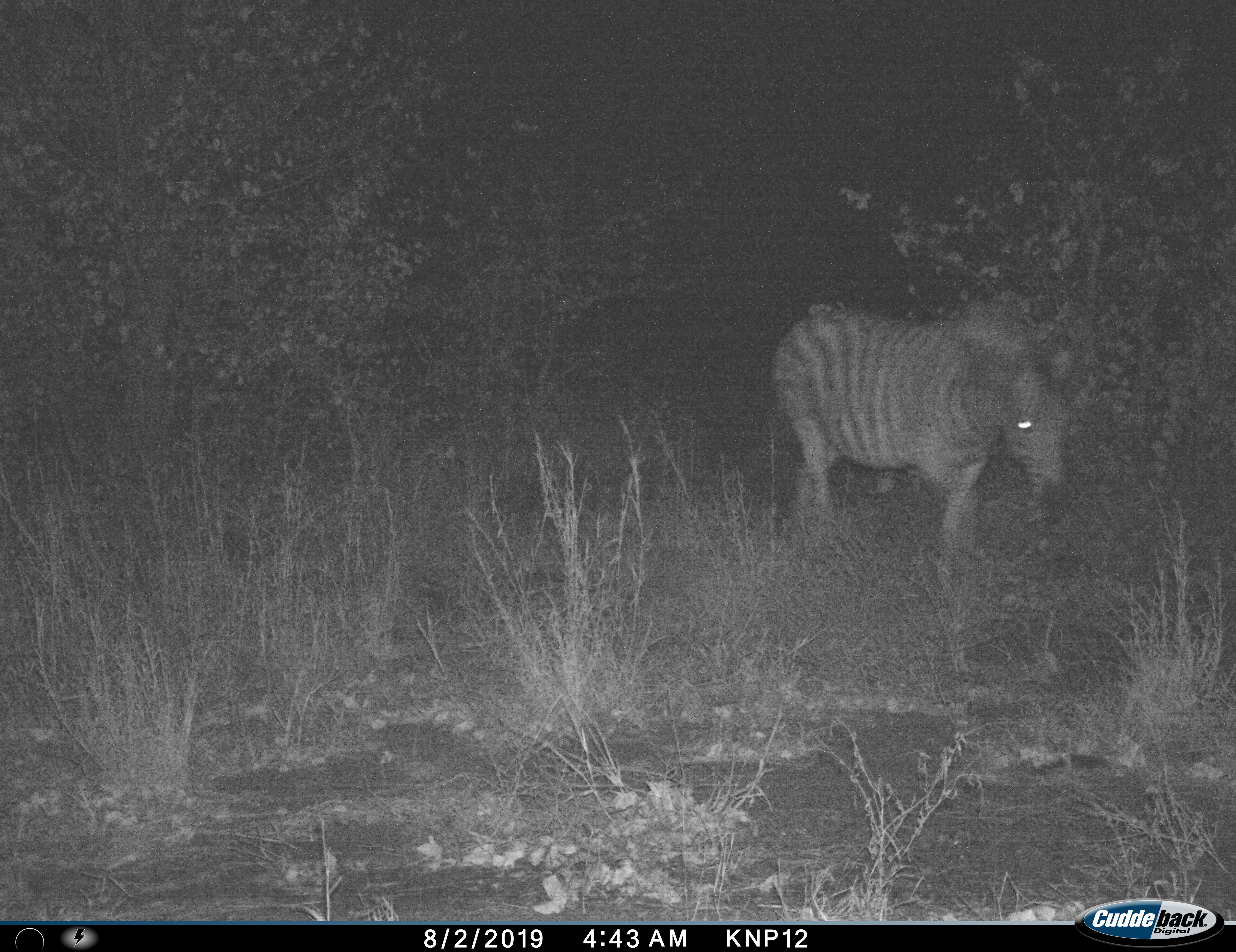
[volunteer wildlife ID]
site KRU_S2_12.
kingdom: Animalia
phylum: Chordata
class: Mammalia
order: Perissodactyla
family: Equidae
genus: Equus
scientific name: Equus quagga burchellii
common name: burchell's zebra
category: zebraburchells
Zebraburchells (burchell's zebra) (Equus quagga burchellii), count 1. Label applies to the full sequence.